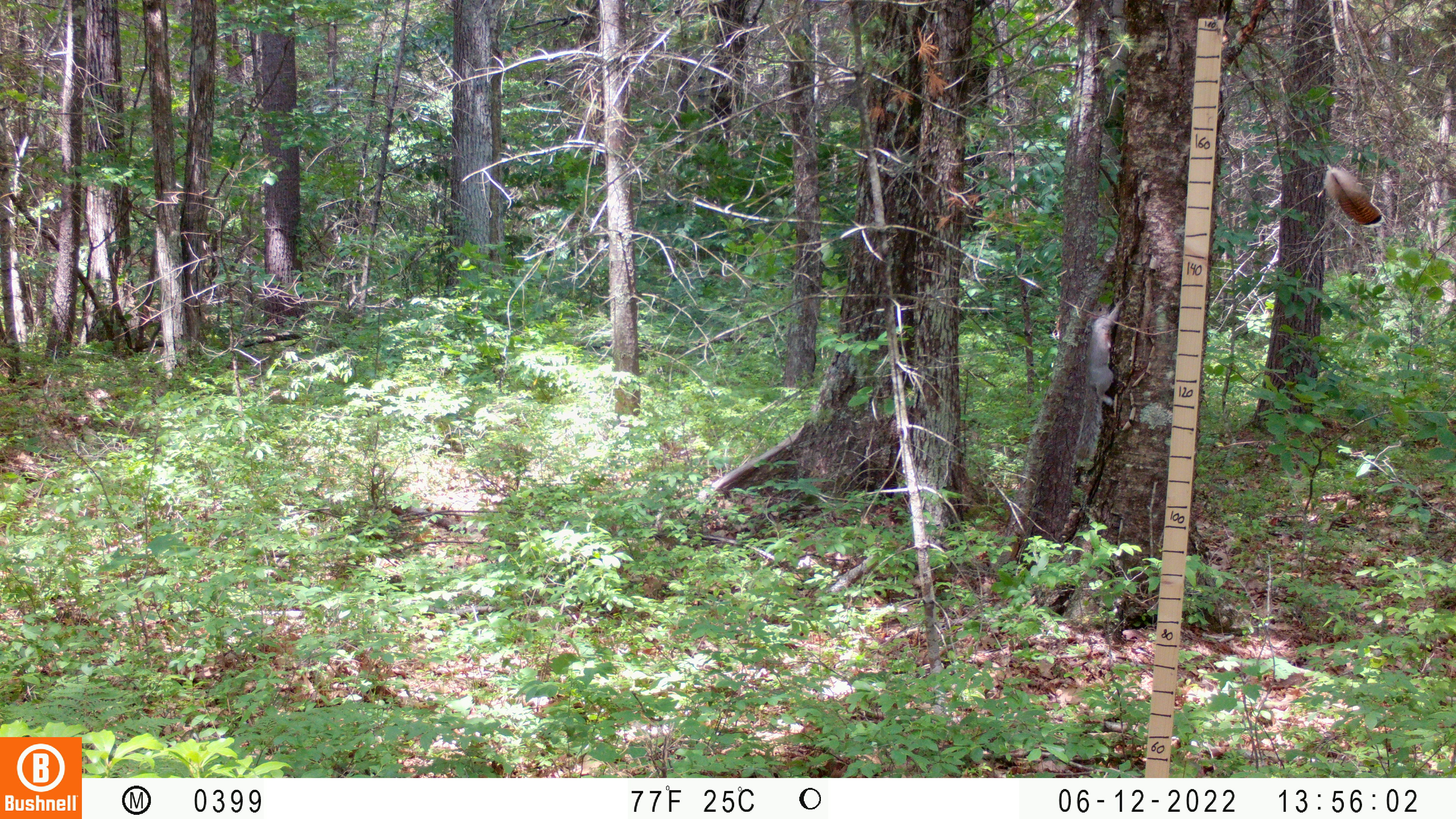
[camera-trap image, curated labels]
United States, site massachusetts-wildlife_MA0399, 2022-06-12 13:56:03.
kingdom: Animalia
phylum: Chordata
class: Mammalia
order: Rodentia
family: Sciuridae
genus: Sciurus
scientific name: Sciurus carolinensis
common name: gray squirrel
Gray squirrel (Sciurus carolinensis).